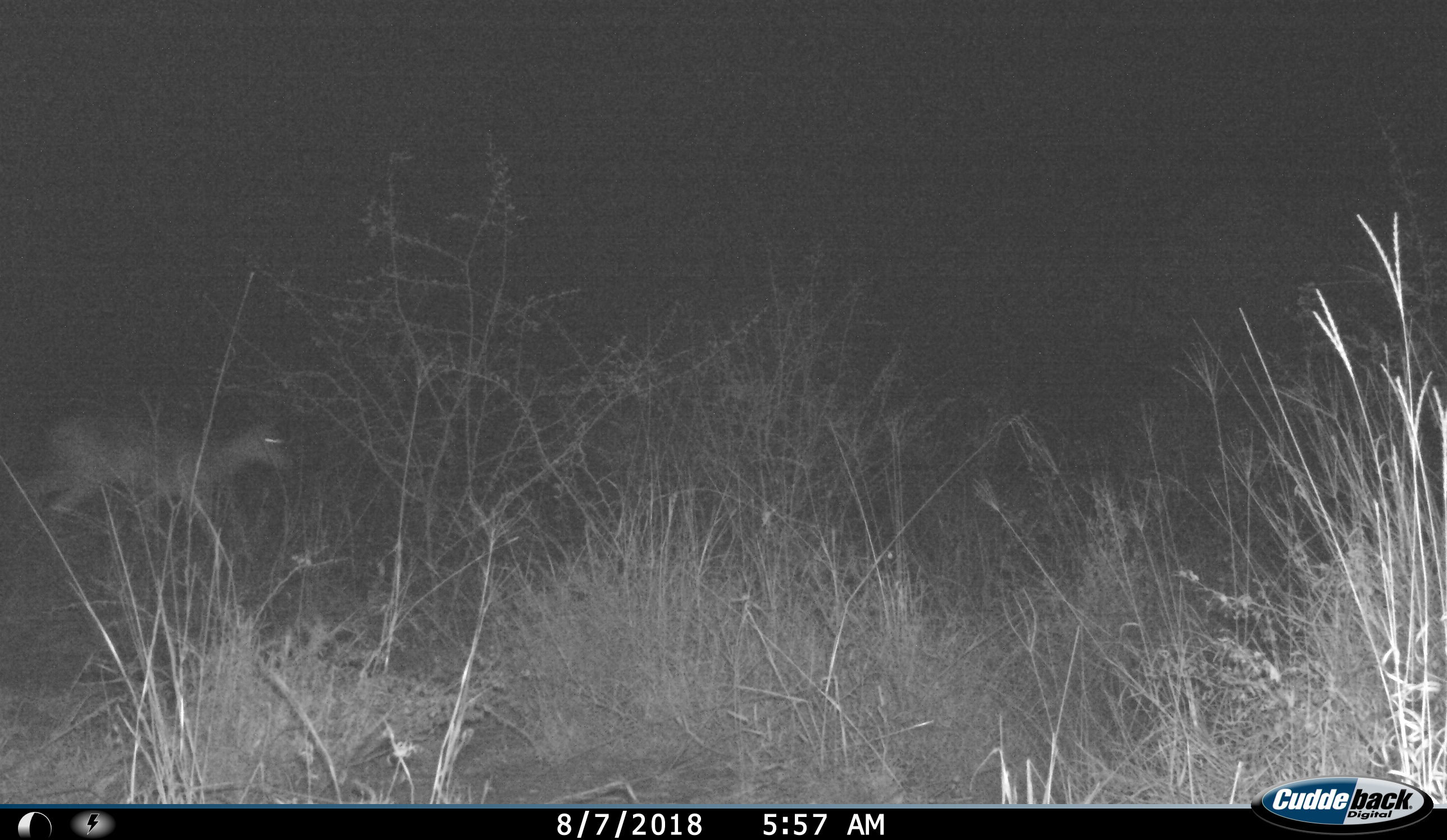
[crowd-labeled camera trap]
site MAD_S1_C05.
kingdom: Animalia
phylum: Chordata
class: Mammalia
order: Artiodactyla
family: Bovidae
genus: Aepyceros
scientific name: Aepyceros melampus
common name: impala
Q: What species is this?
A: Impala (Aepyceros melampus).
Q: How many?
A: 1.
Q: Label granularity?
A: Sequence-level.